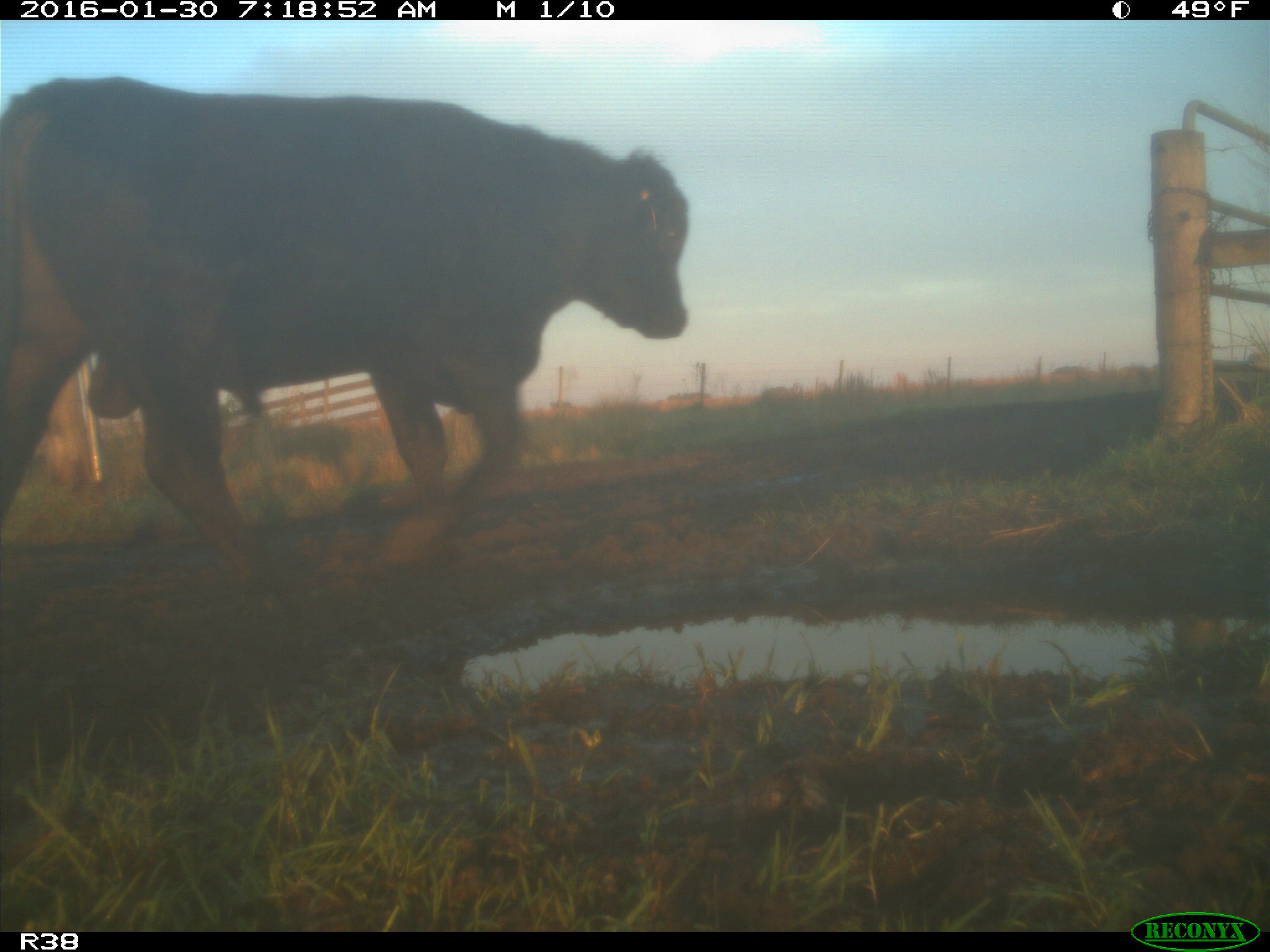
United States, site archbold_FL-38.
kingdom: Animalia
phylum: Chordata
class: Mammalia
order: Artiodactyla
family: Bovidae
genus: Bos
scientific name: Bos taurus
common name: domestic cow